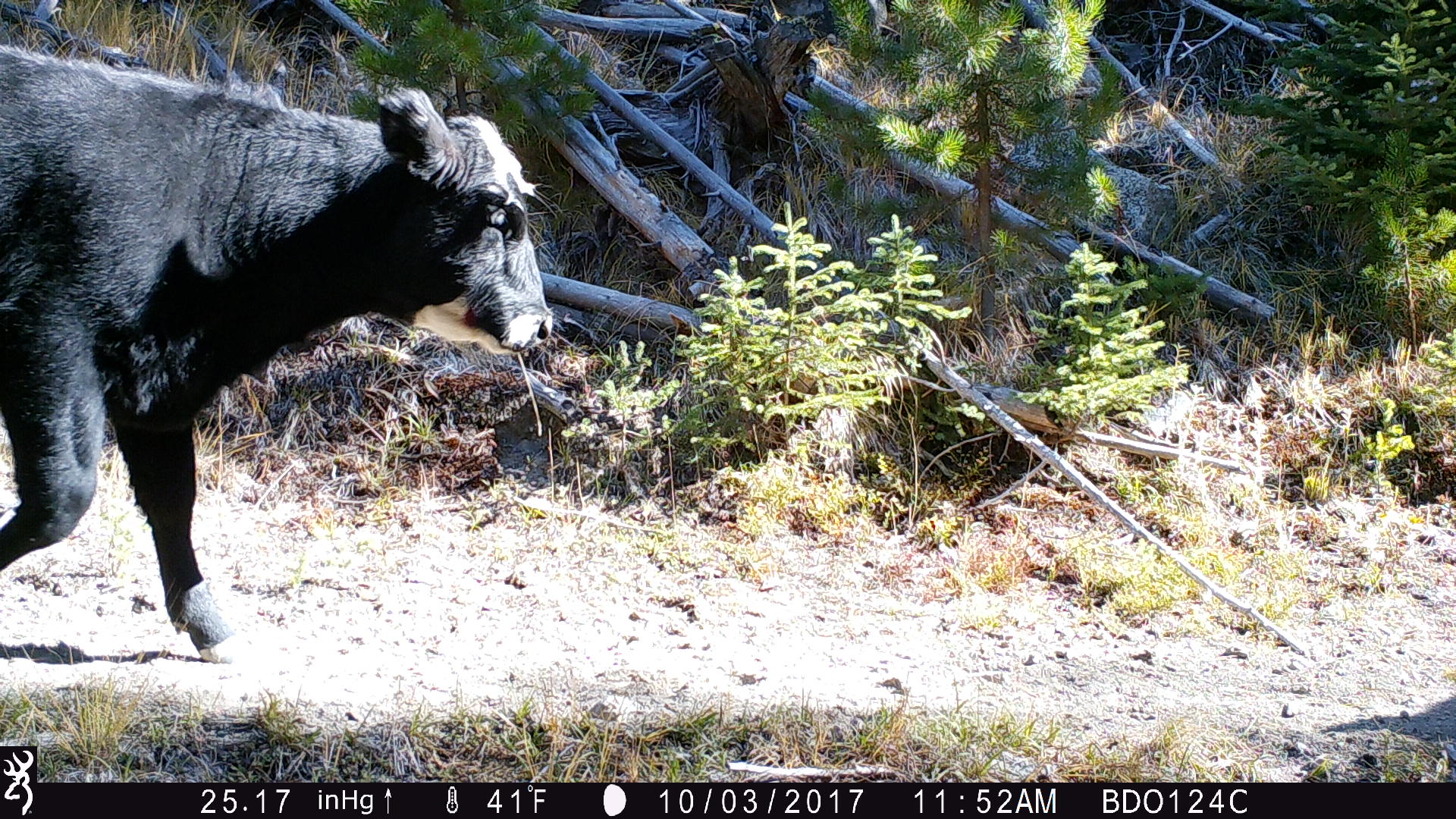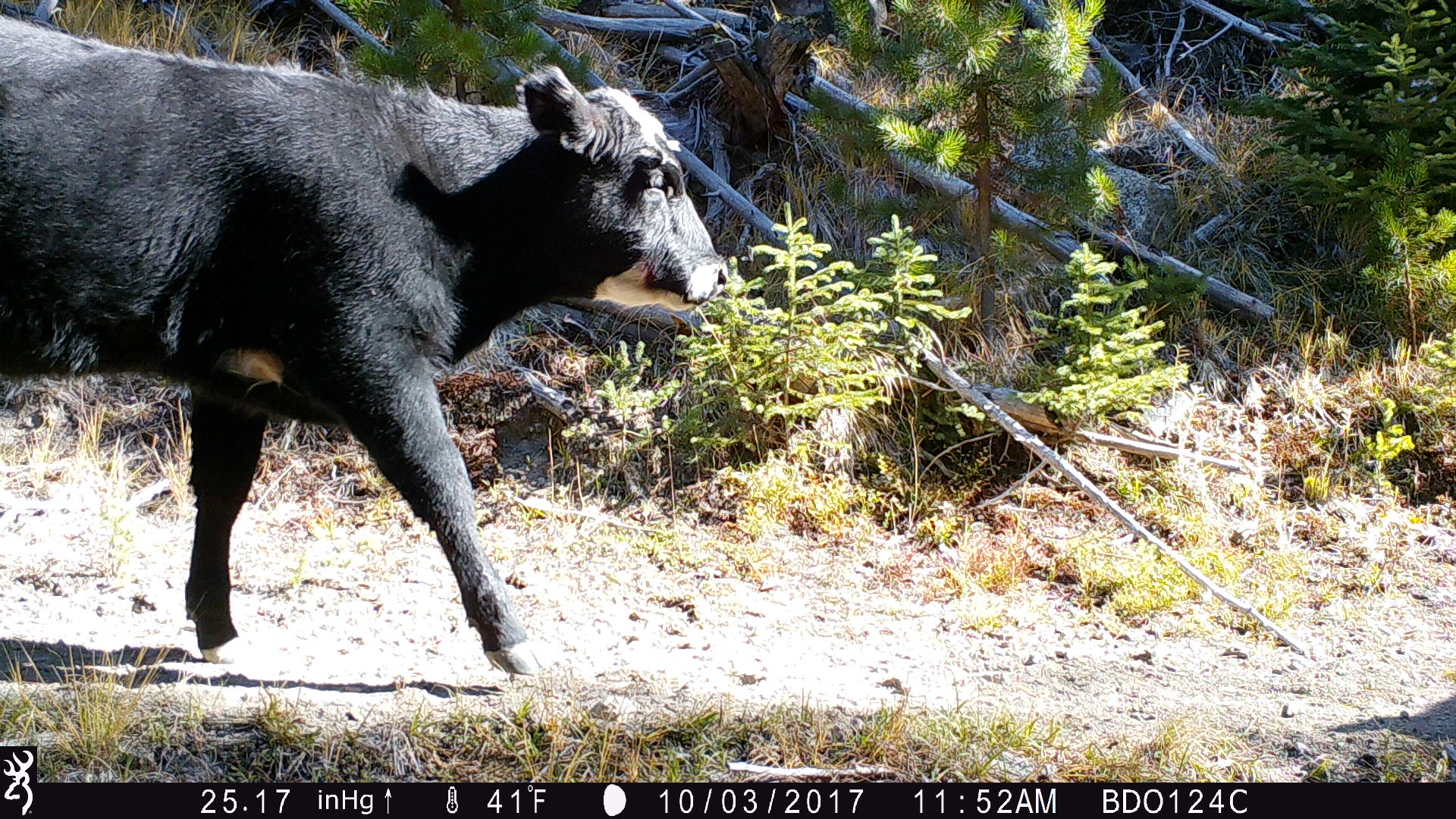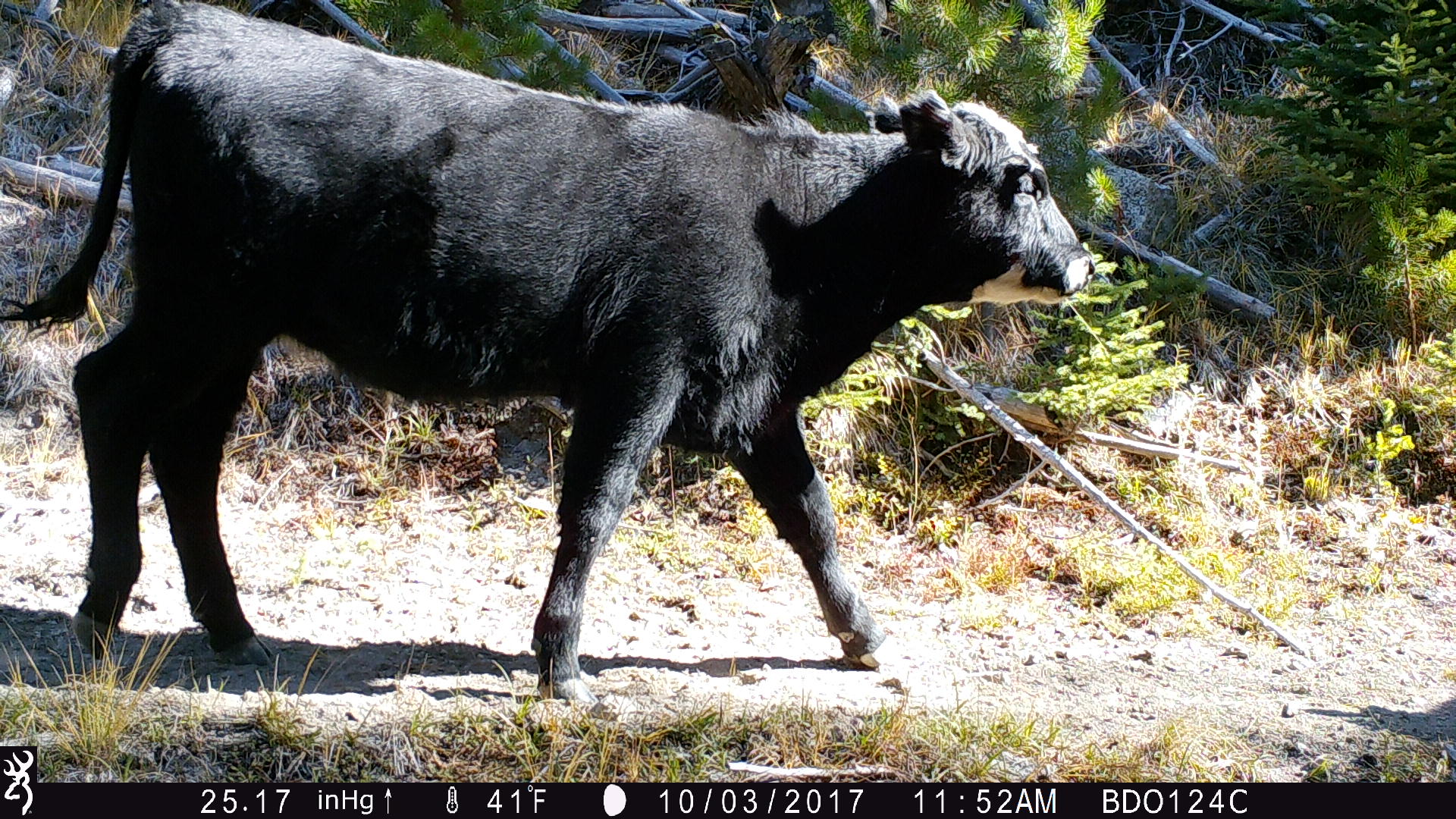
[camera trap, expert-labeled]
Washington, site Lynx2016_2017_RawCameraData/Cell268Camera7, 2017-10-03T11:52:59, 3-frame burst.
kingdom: Animalia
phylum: Chordata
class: Mammalia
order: Artiodactyla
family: Bovidae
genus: Bos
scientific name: Bos taurus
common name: domestic cattle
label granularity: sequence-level